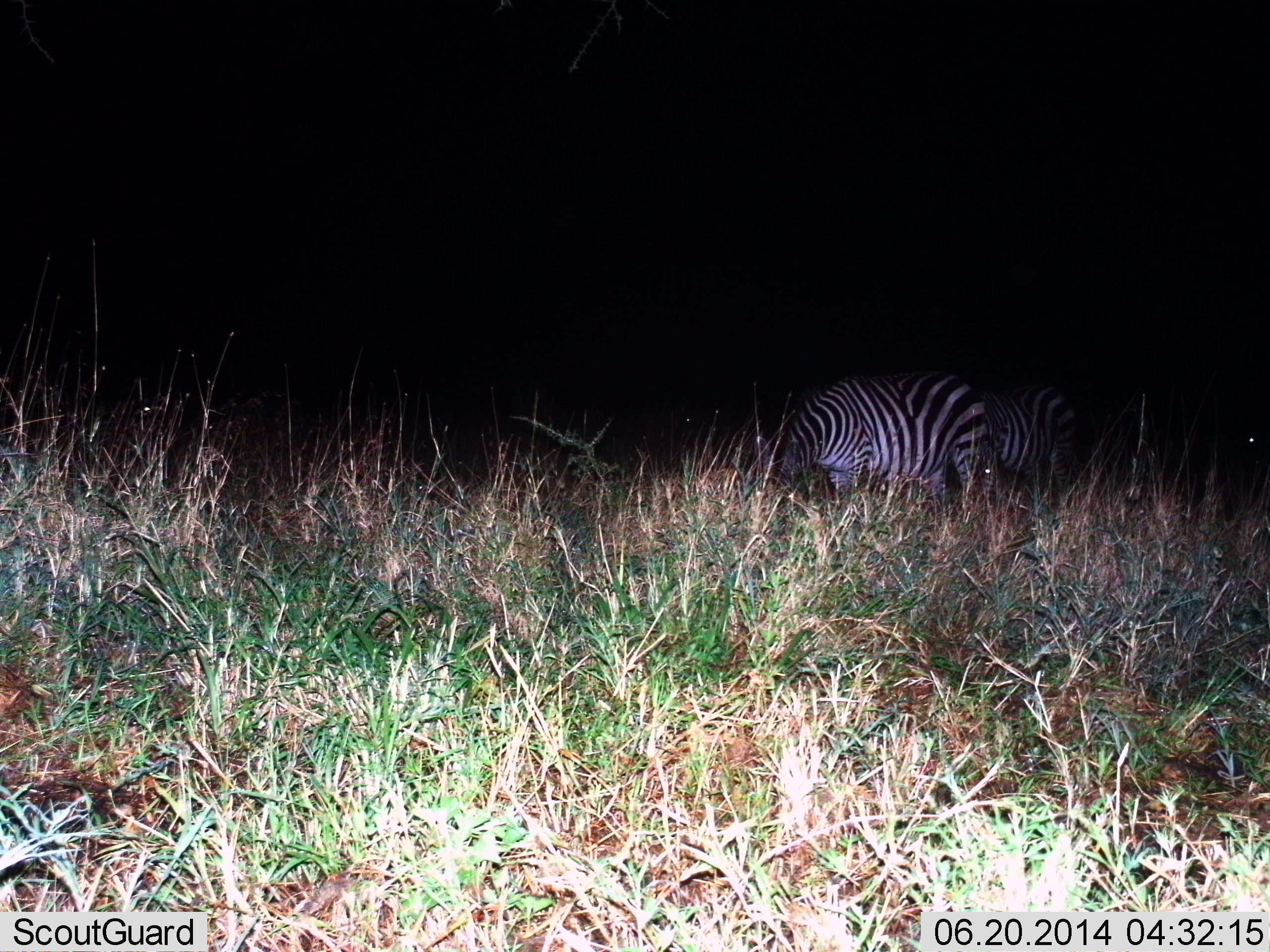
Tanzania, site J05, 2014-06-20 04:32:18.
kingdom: Animalia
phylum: Chordata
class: Mammalia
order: Perissodactyla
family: Equidae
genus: Equus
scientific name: Equus quagga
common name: plains zebra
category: zebra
Zebra (plains zebra) (Equus quagga), count 2. Behavior (volunteer vote fractions): standing 39%, resting 0%, moving 4%, interacting 0%. Young present (vote fraction): 0%. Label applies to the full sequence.